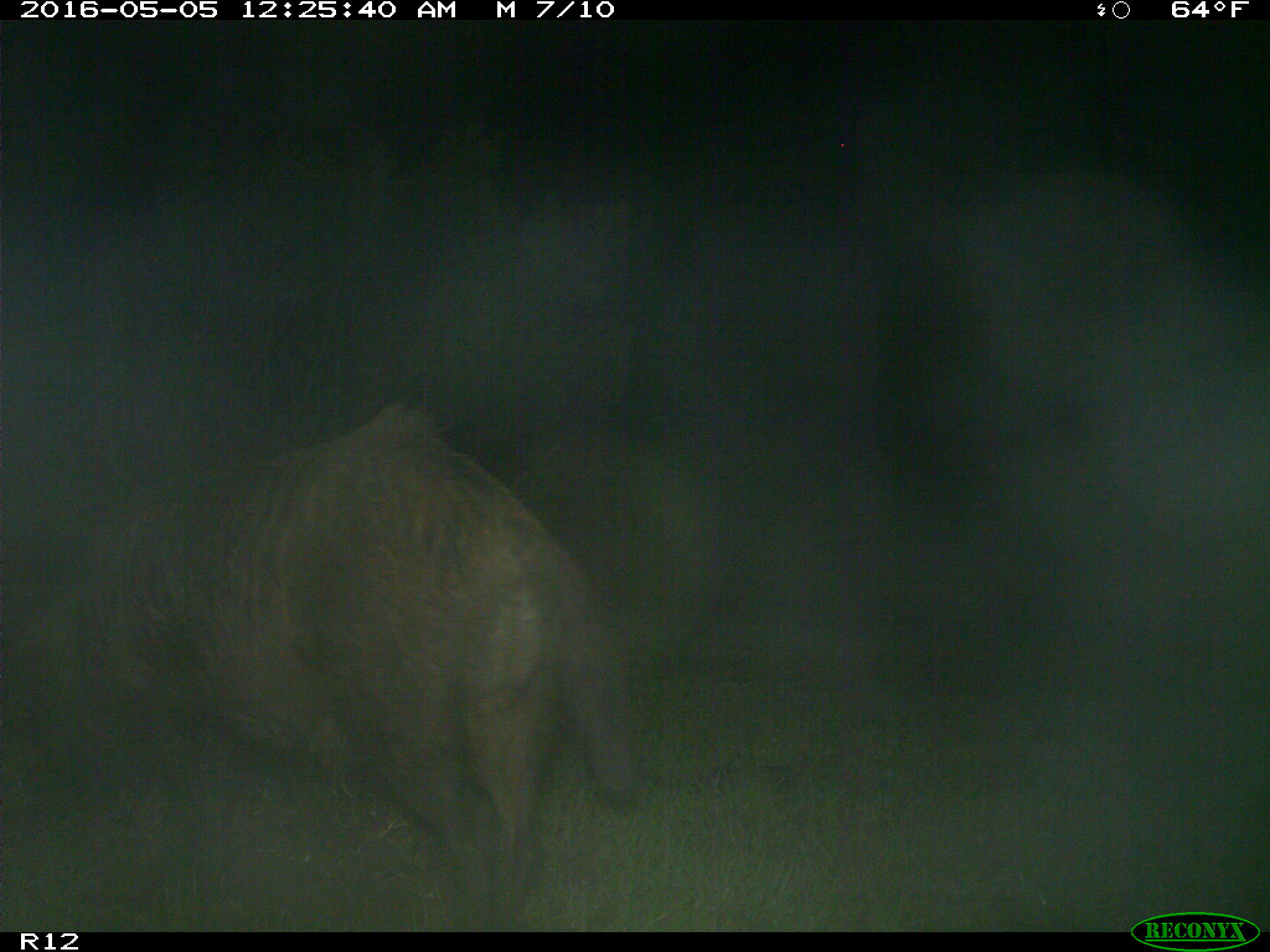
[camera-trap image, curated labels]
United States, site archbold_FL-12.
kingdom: Animalia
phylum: Chordata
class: Mammalia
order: Artiodactyla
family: Suidae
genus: Sus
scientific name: Sus scrofa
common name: wild boar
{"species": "Sus scrofa (wild boar)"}